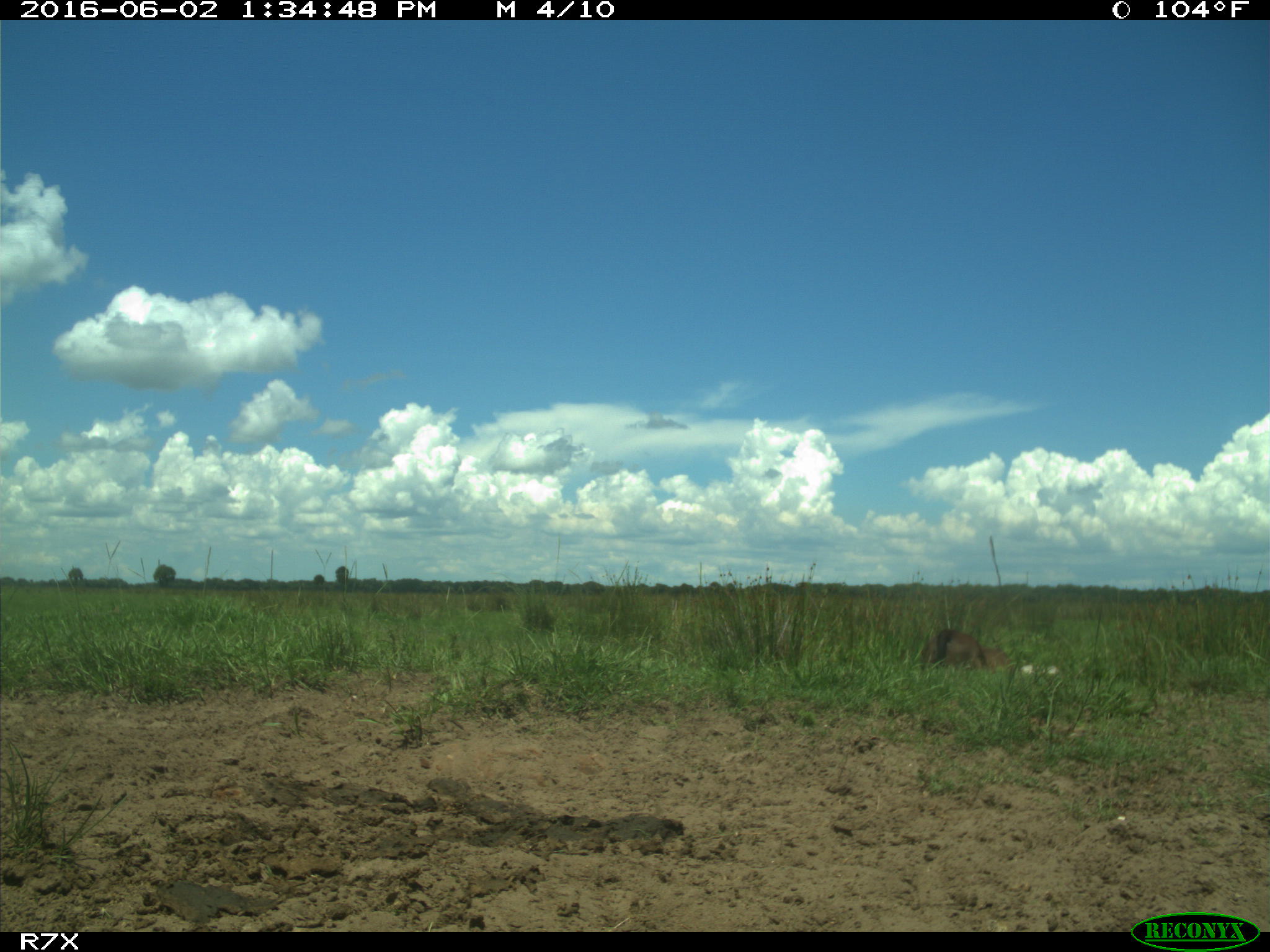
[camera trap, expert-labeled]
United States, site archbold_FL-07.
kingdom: Animalia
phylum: Chordata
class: Mammalia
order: Artiodactyla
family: Bovidae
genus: Bos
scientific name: Bos taurus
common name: domestic cow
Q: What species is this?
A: Bos taurus (domestic cow).